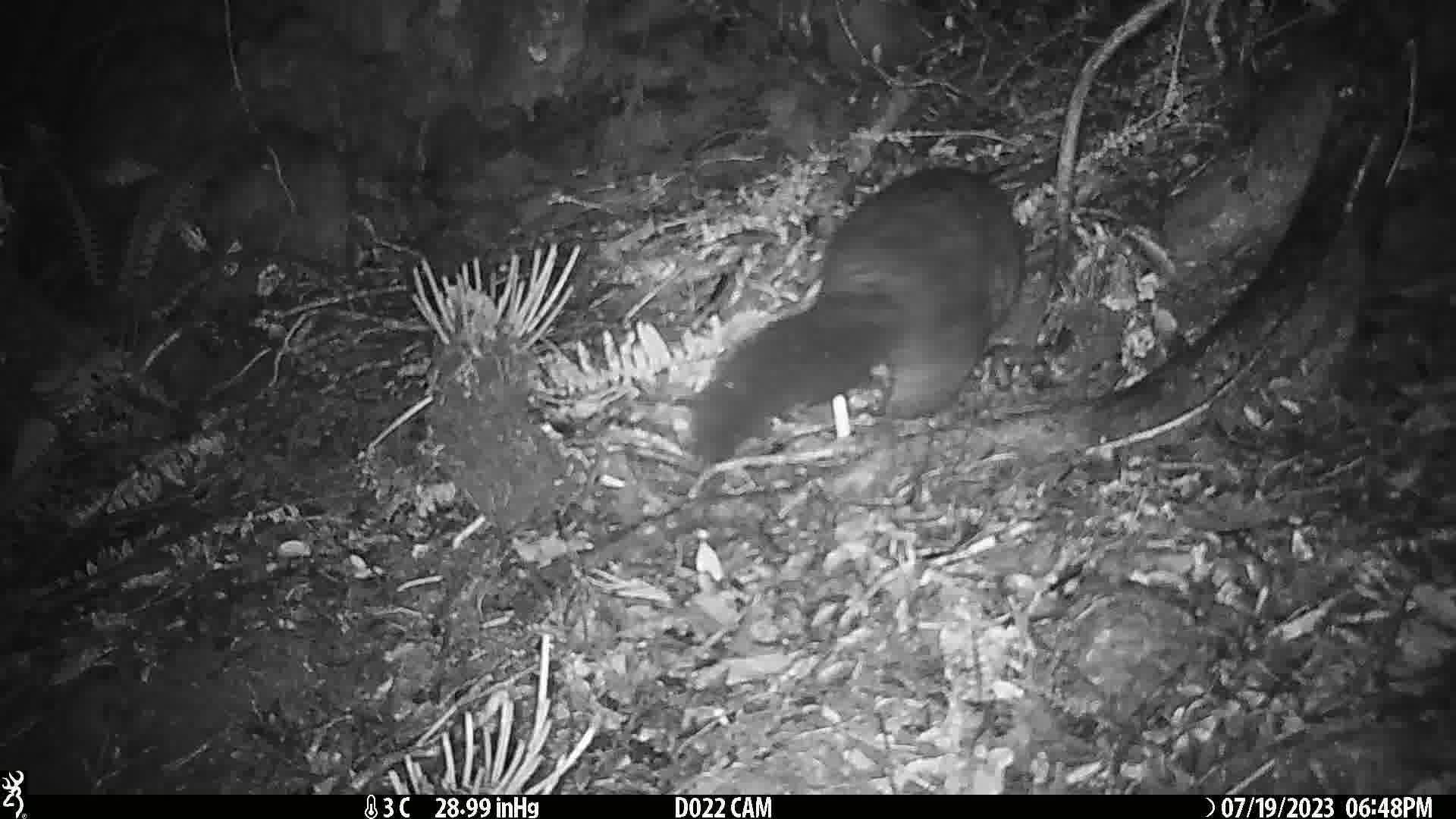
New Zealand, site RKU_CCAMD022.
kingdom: Animalia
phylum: Chordata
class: Mammalia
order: Diprotodontia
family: Phalangeridae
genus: Trichosurus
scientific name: Trichosurus vulpecula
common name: common brushtail possum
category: possum